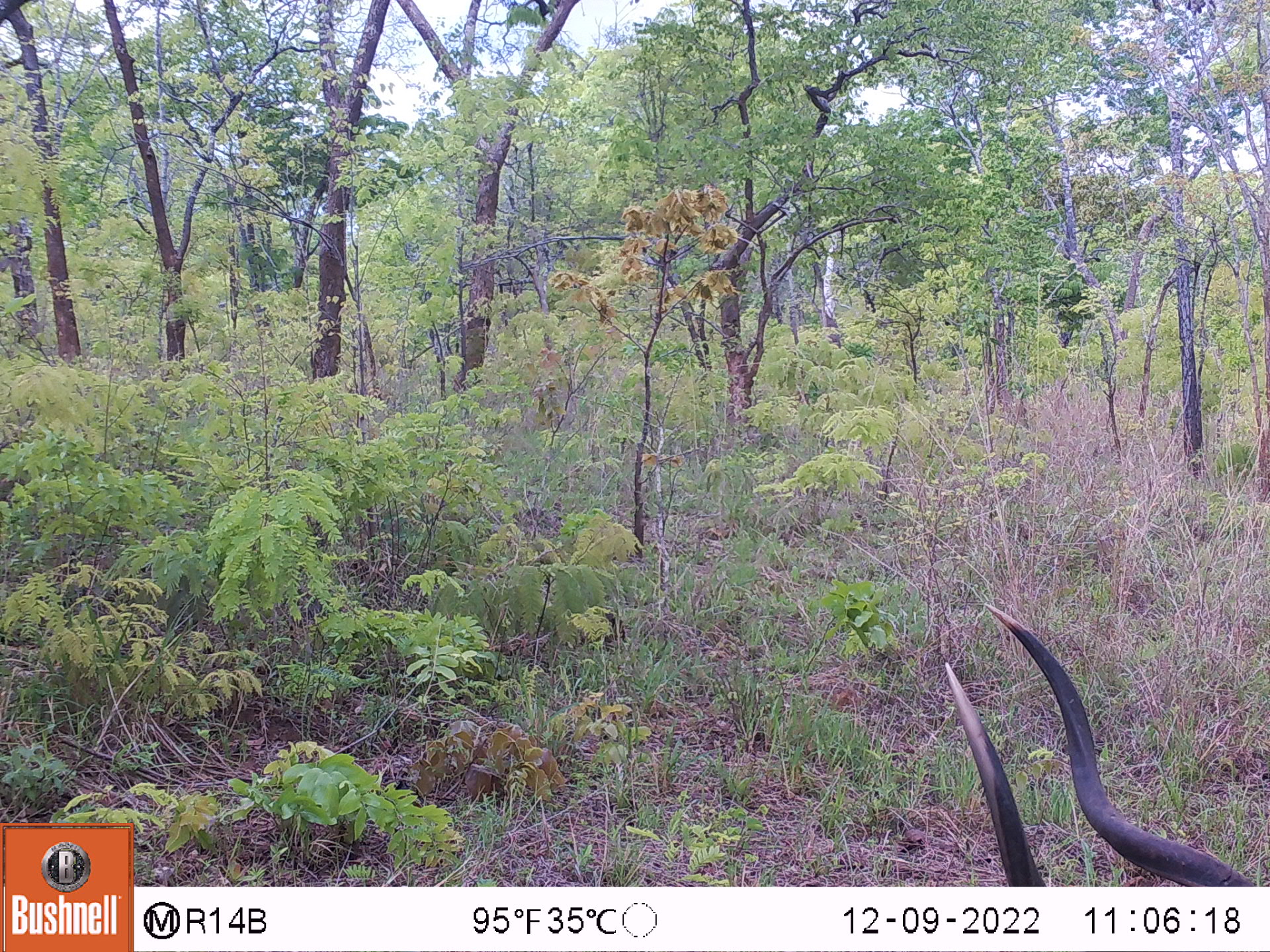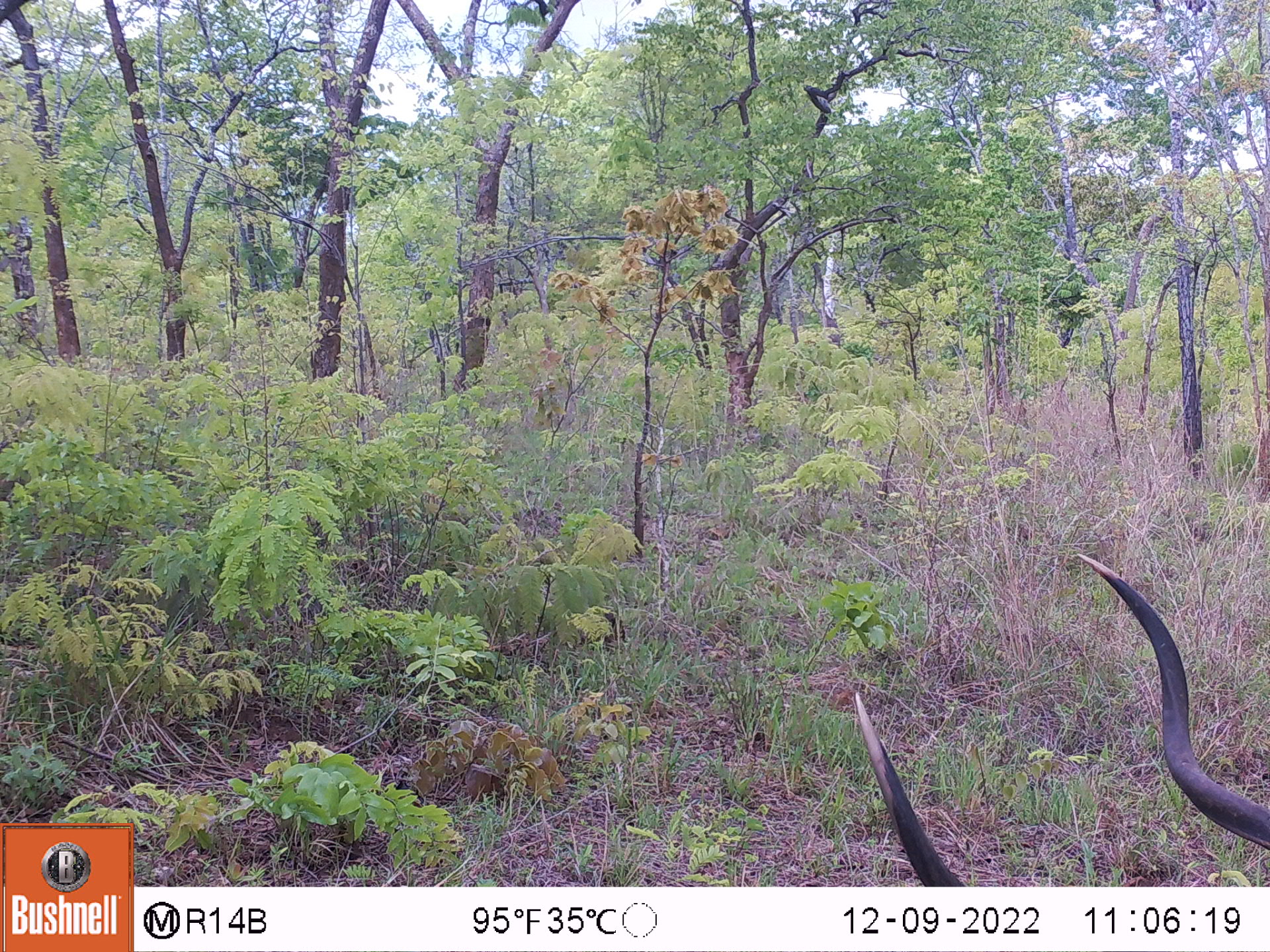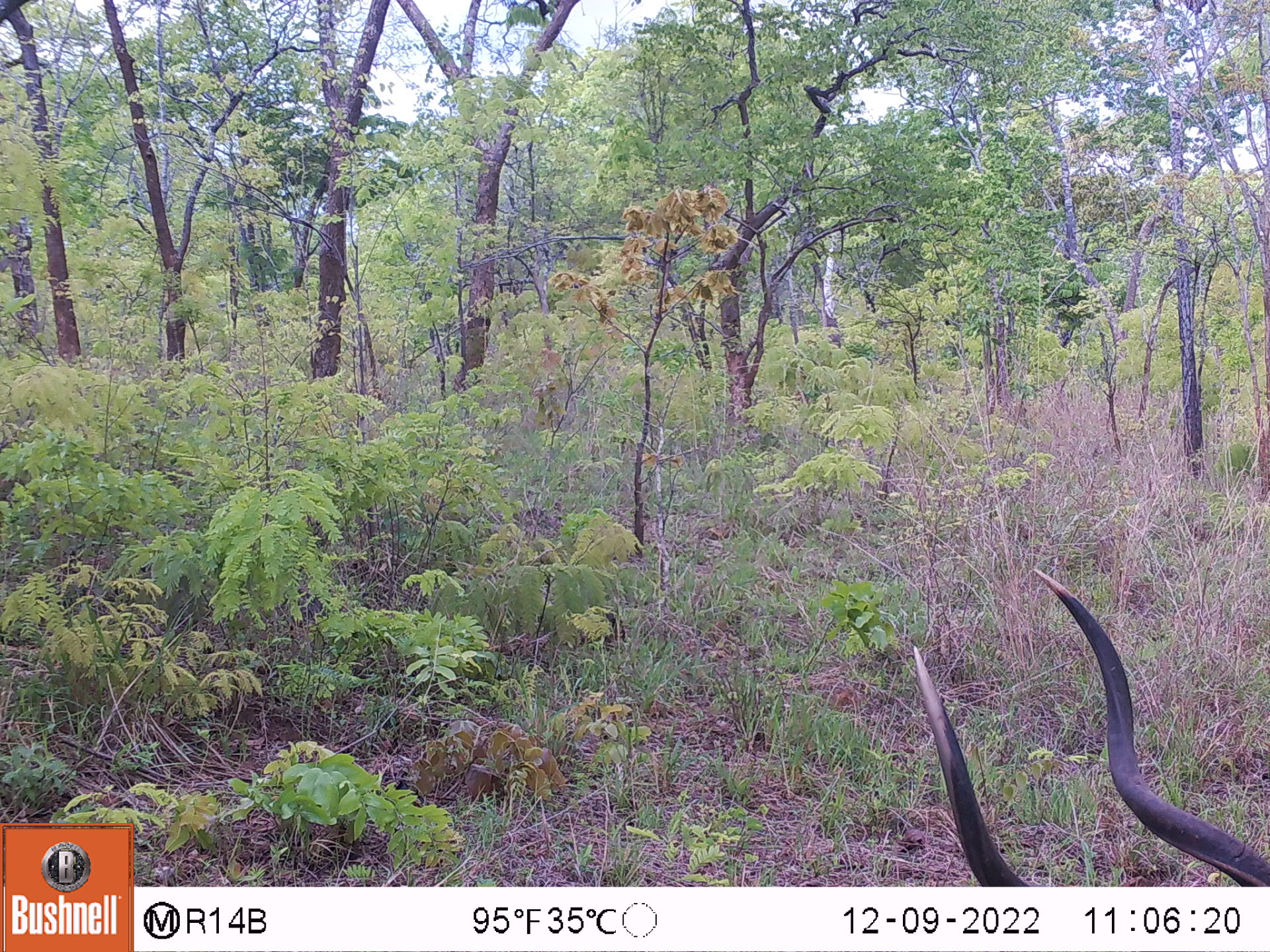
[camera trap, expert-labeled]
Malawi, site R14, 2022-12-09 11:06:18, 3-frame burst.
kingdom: Animalia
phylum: Chordata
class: Mammalia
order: Artiodactyla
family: Bovidae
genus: Tragelaphus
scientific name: Tragelaphus strepsiceros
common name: greater kudu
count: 1